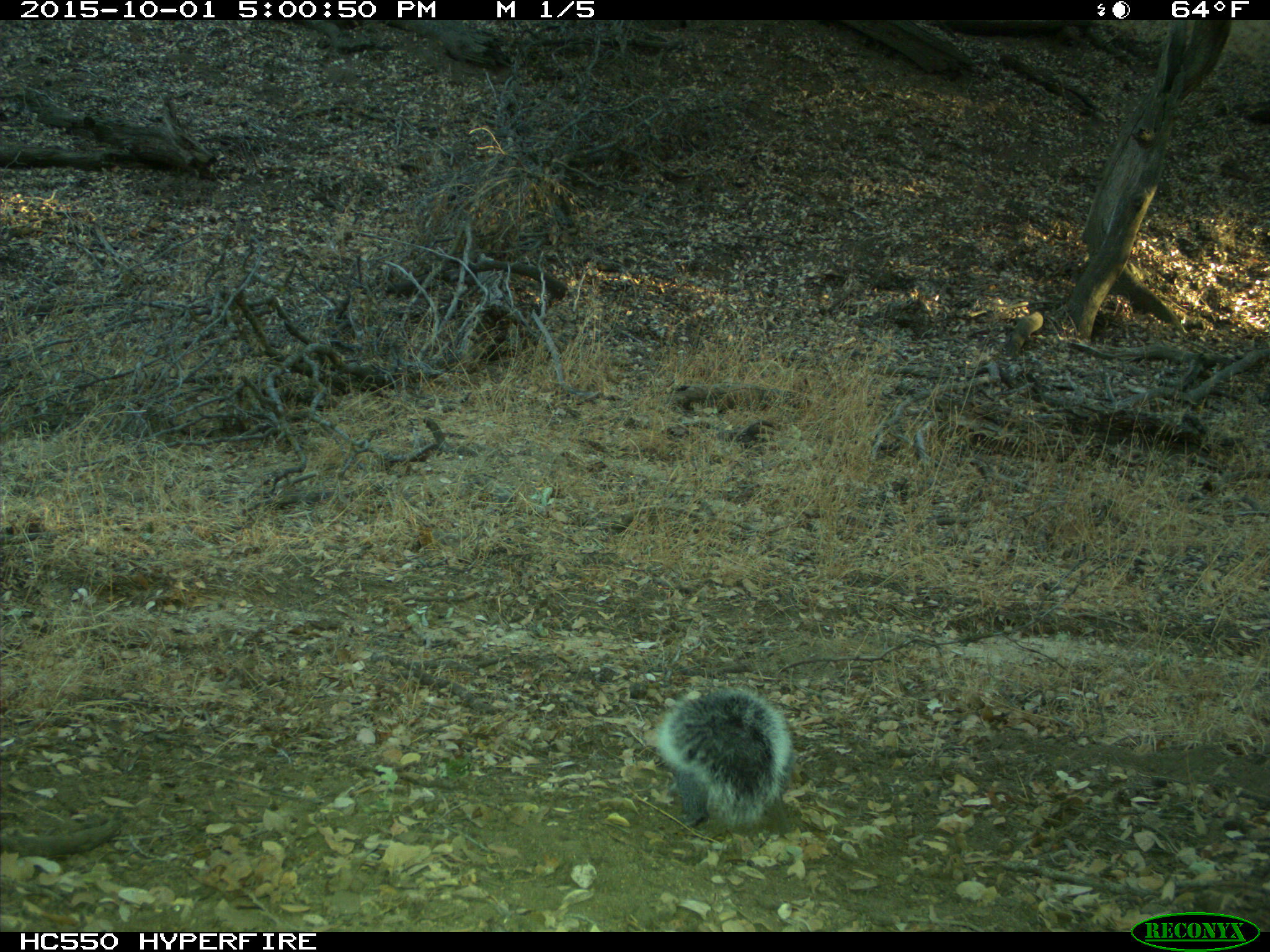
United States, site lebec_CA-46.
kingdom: Animalia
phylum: Chordata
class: Mammalia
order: Rodentia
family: Sciuridae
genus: Sciurus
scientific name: Sciurus carolinensis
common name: eastern gray squirrel